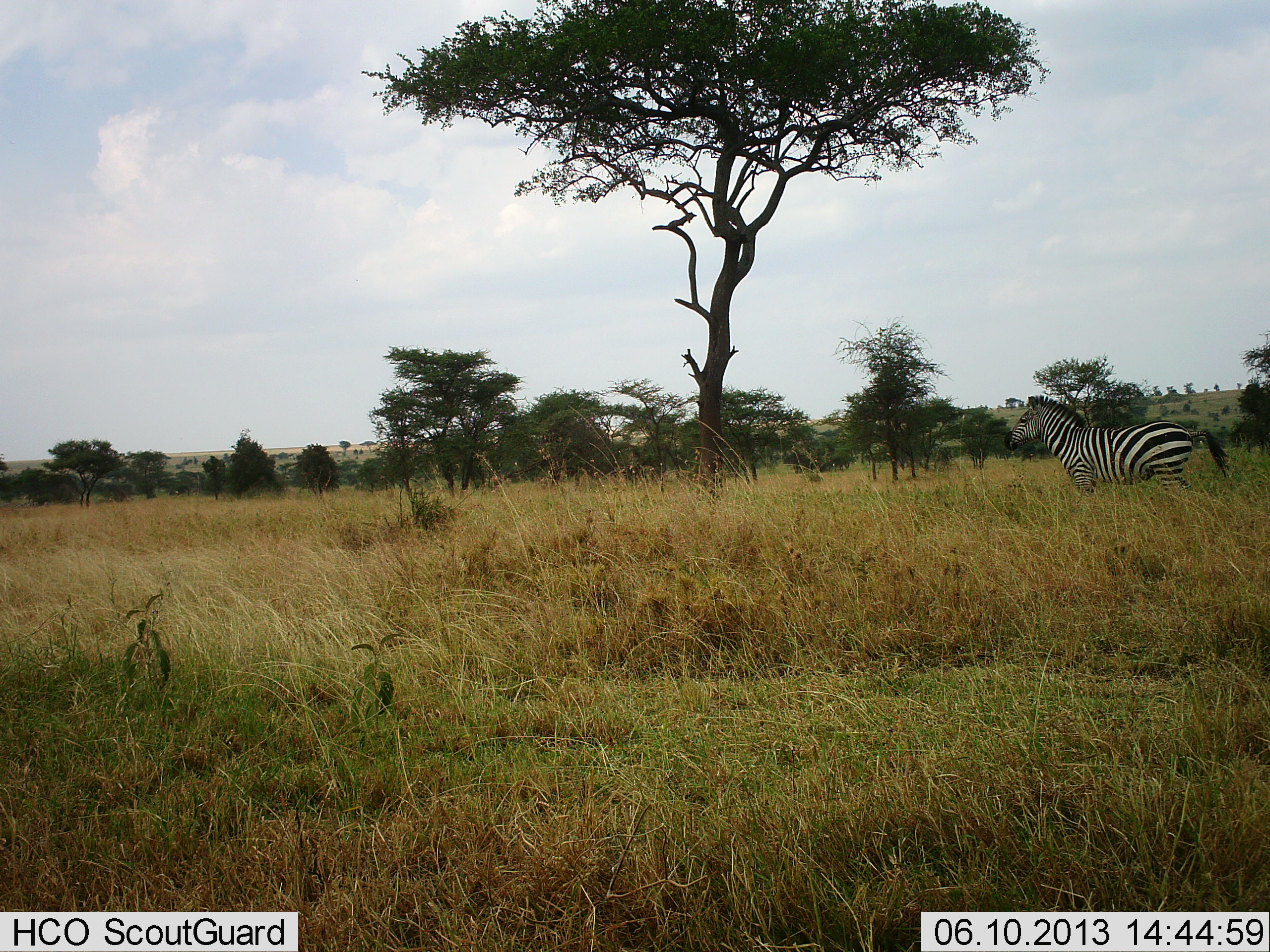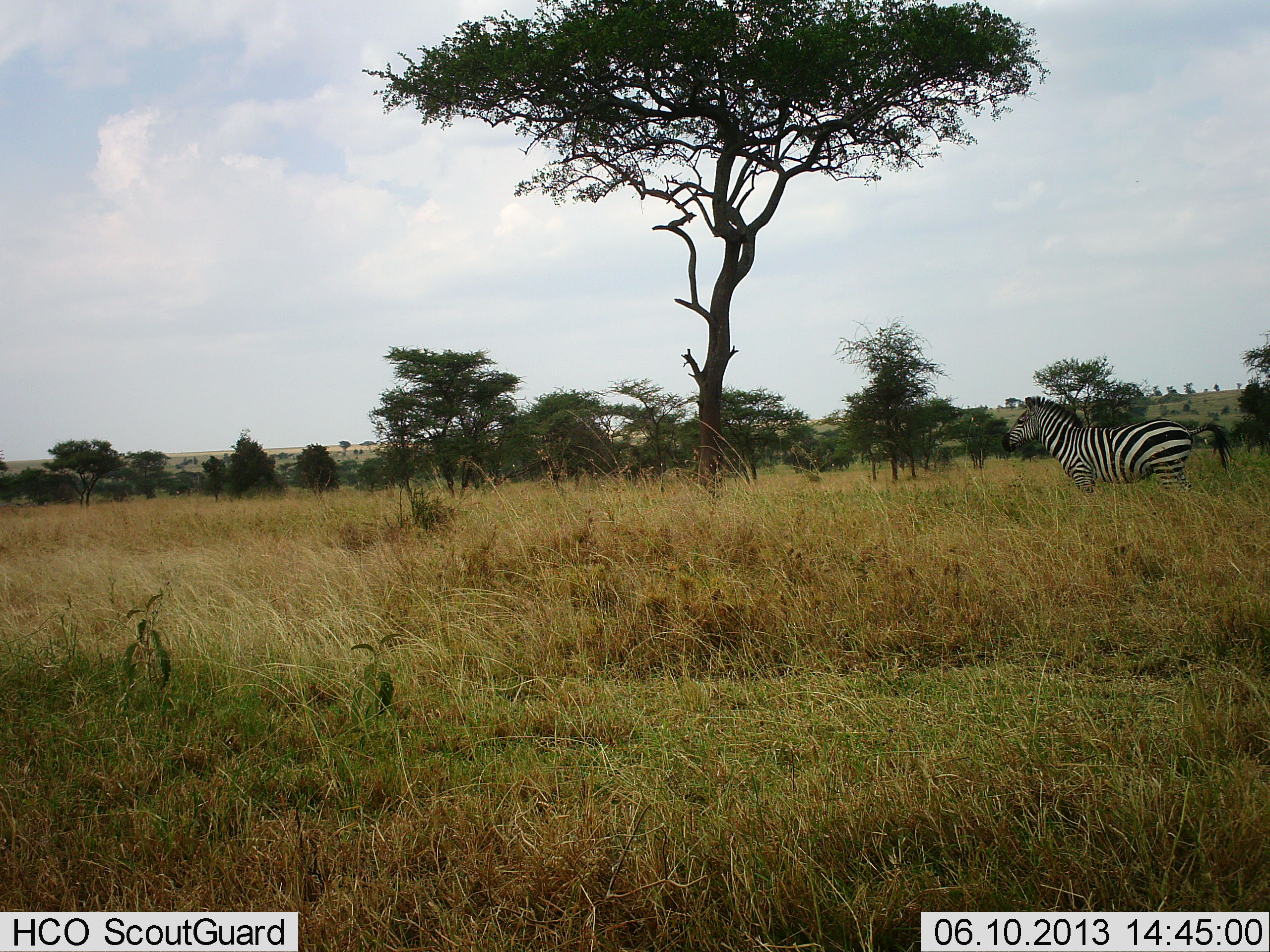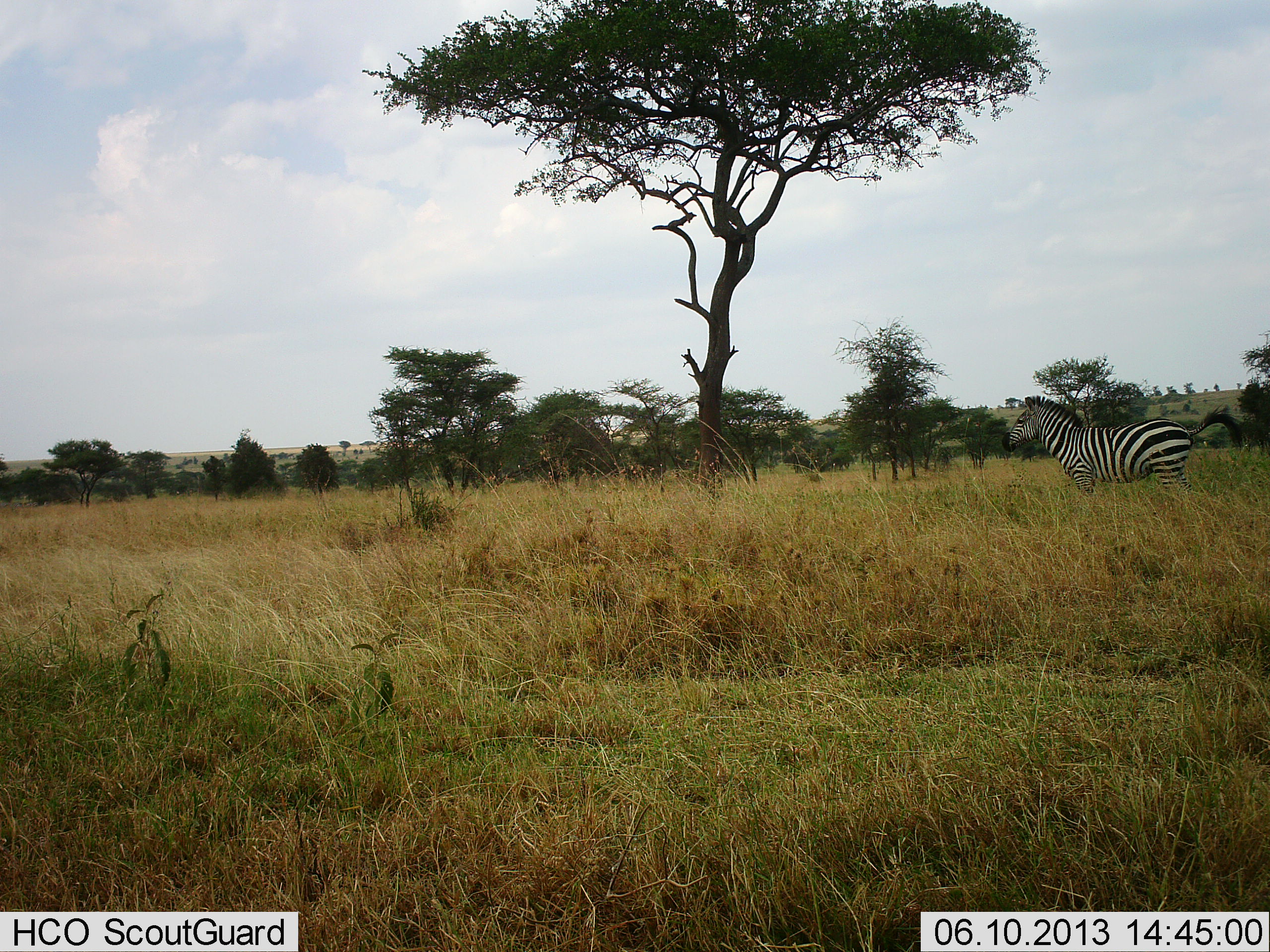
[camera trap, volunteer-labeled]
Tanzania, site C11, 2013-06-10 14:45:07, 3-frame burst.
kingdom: Animalia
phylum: Chordata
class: Mammalia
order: Perissodactyla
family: Equidae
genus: Equus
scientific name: Equus quagga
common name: plains zebra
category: zebra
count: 1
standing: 100%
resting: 10%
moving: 0%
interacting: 0%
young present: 0%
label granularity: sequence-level